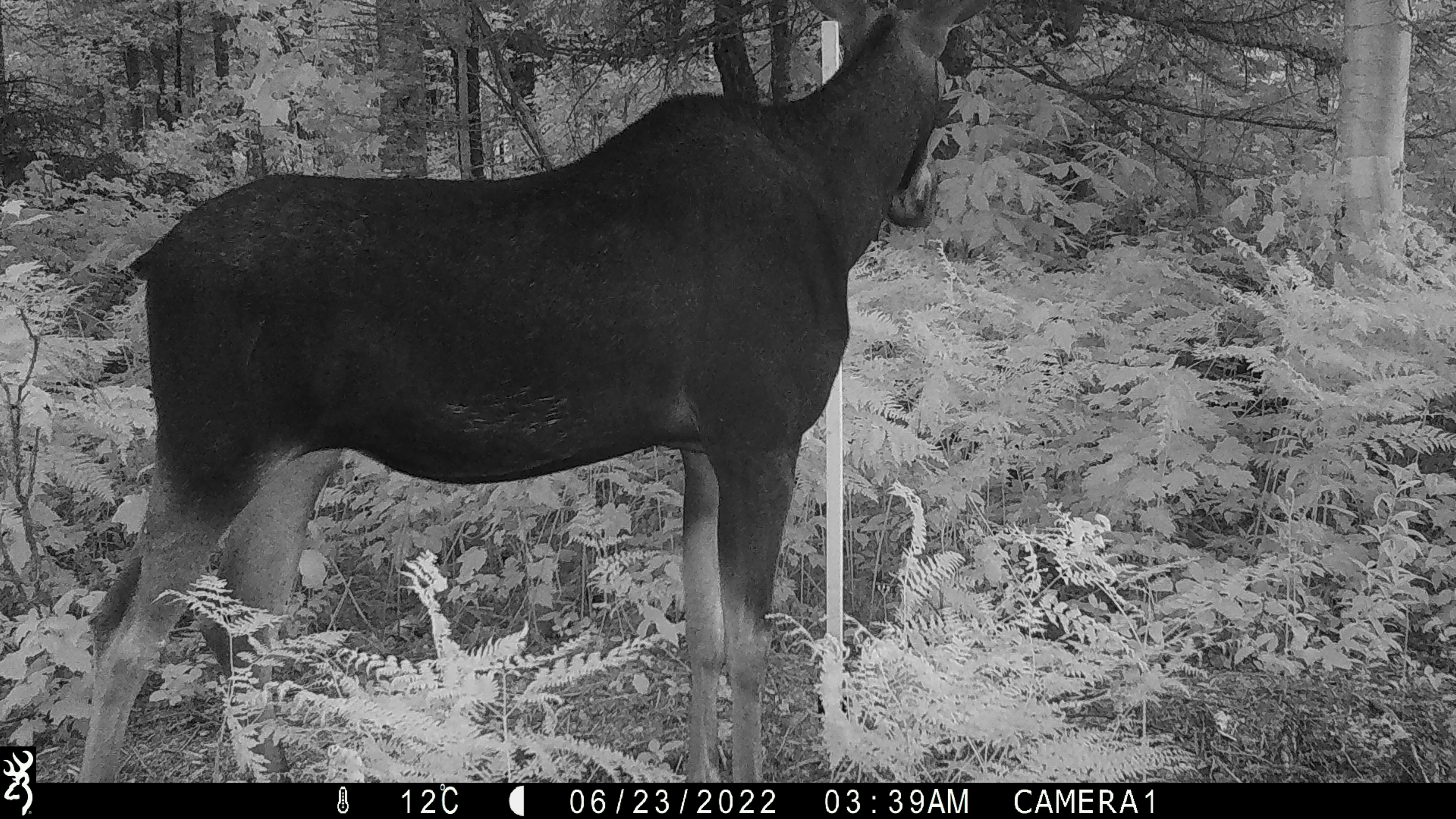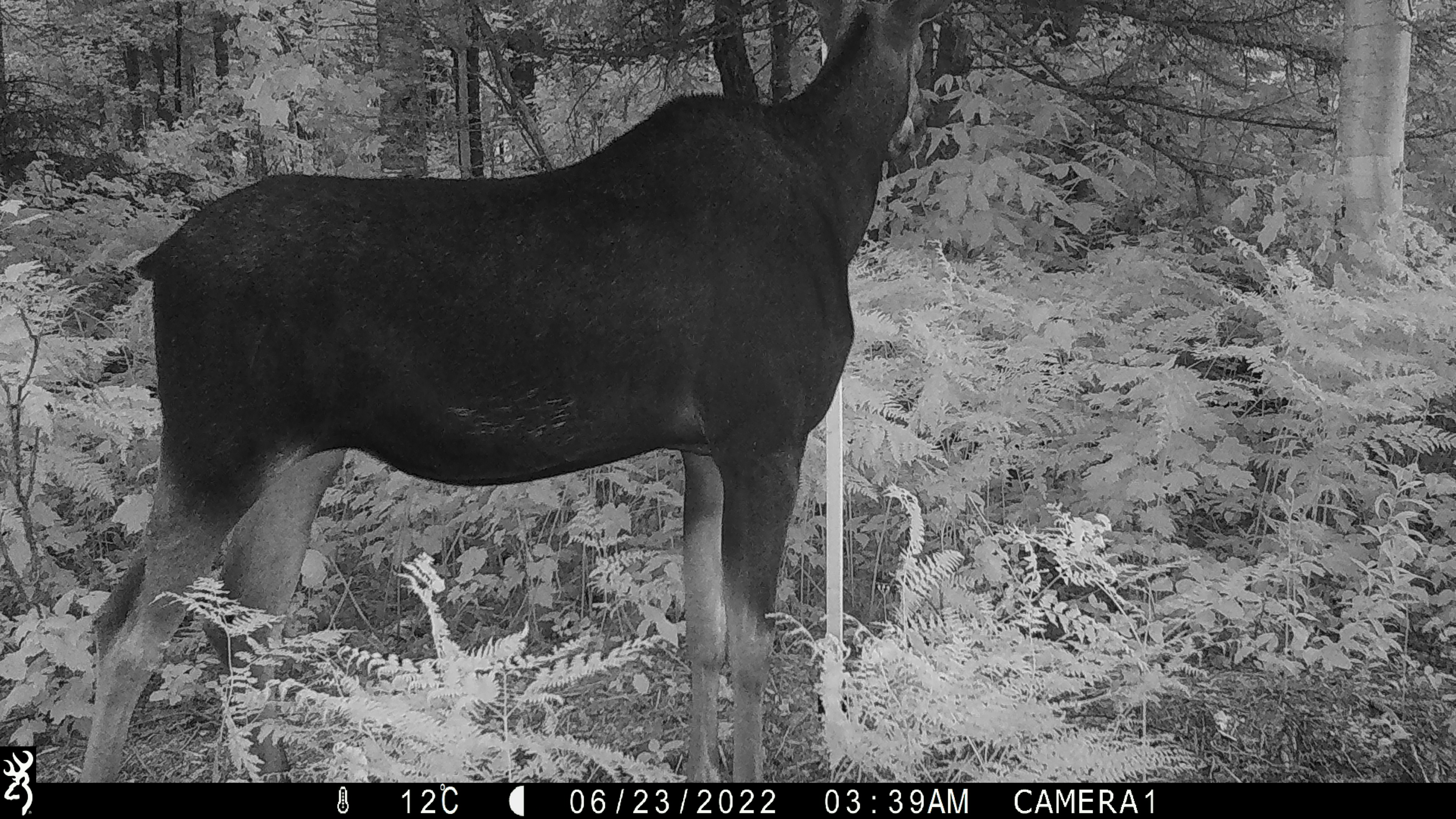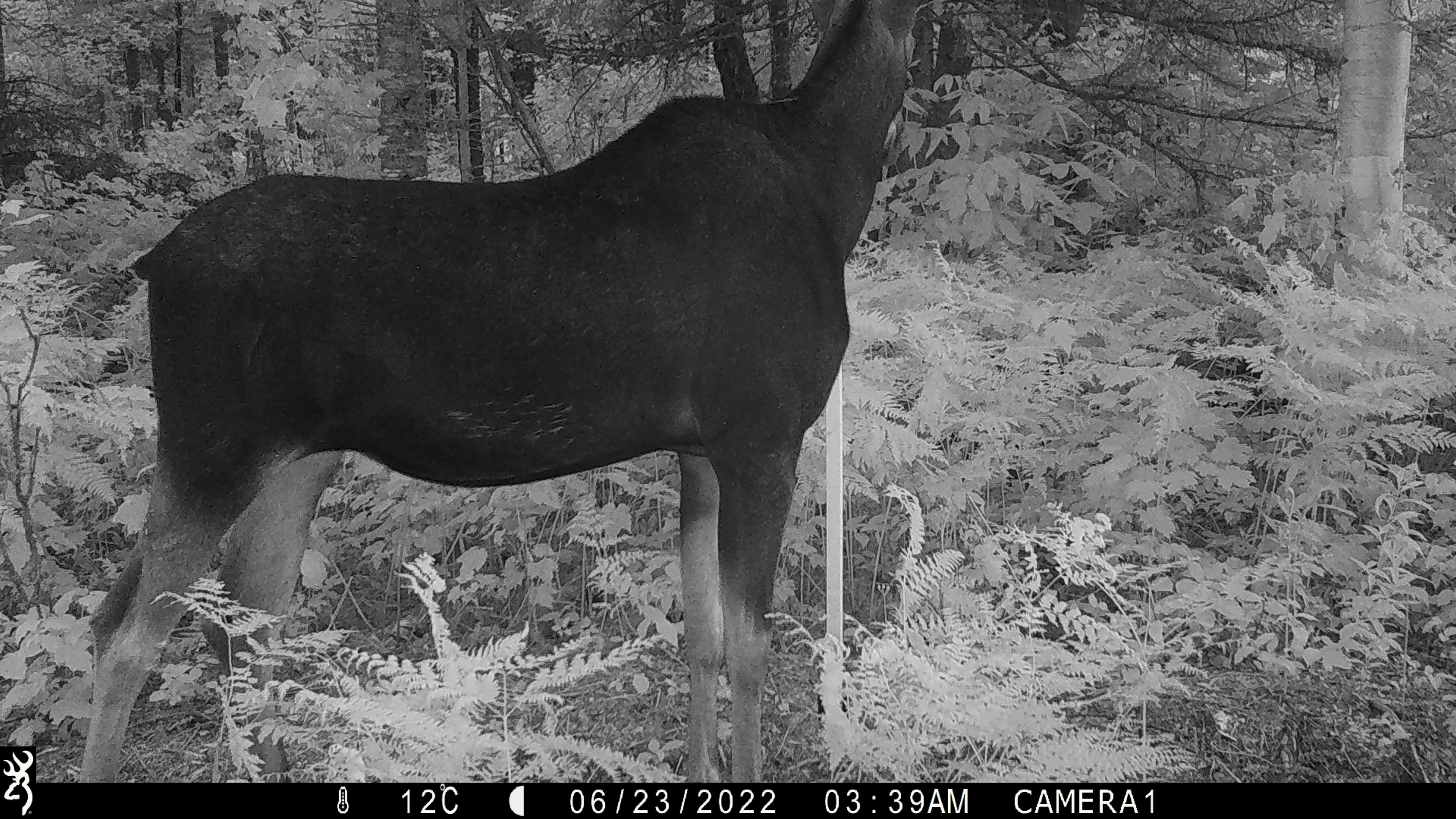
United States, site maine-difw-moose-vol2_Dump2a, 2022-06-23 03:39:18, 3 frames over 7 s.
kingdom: Animalia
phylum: Chordata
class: Mammalia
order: Artiodactyla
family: Cervidae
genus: Alces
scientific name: Alces alces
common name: moose